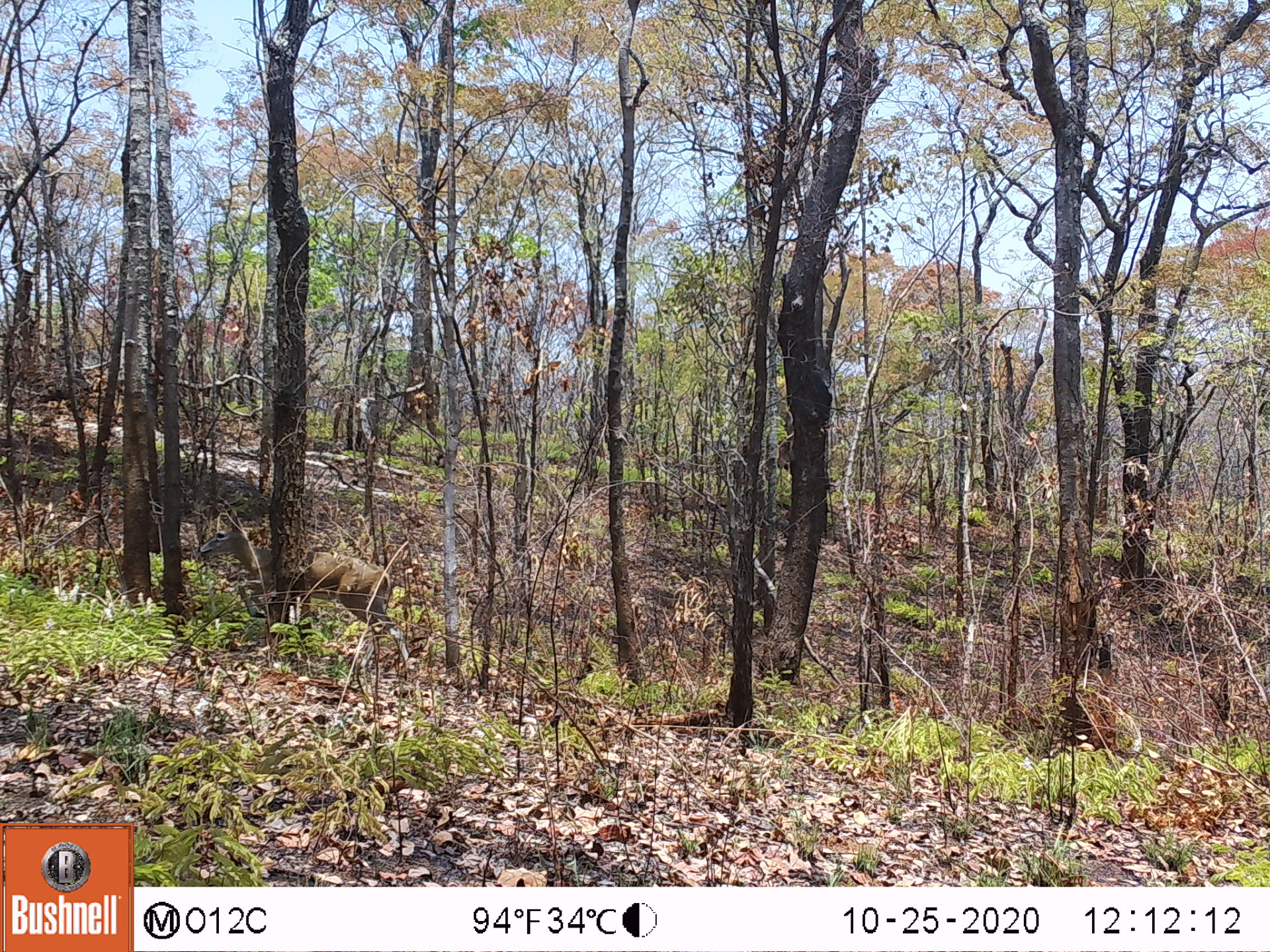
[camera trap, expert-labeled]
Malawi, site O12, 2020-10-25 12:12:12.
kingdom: Animalia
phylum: Chordata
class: Mammalia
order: Artiodactyla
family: Bovidae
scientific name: Antilopinae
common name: small antelope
Small antelope (Antilopinae), count 1.